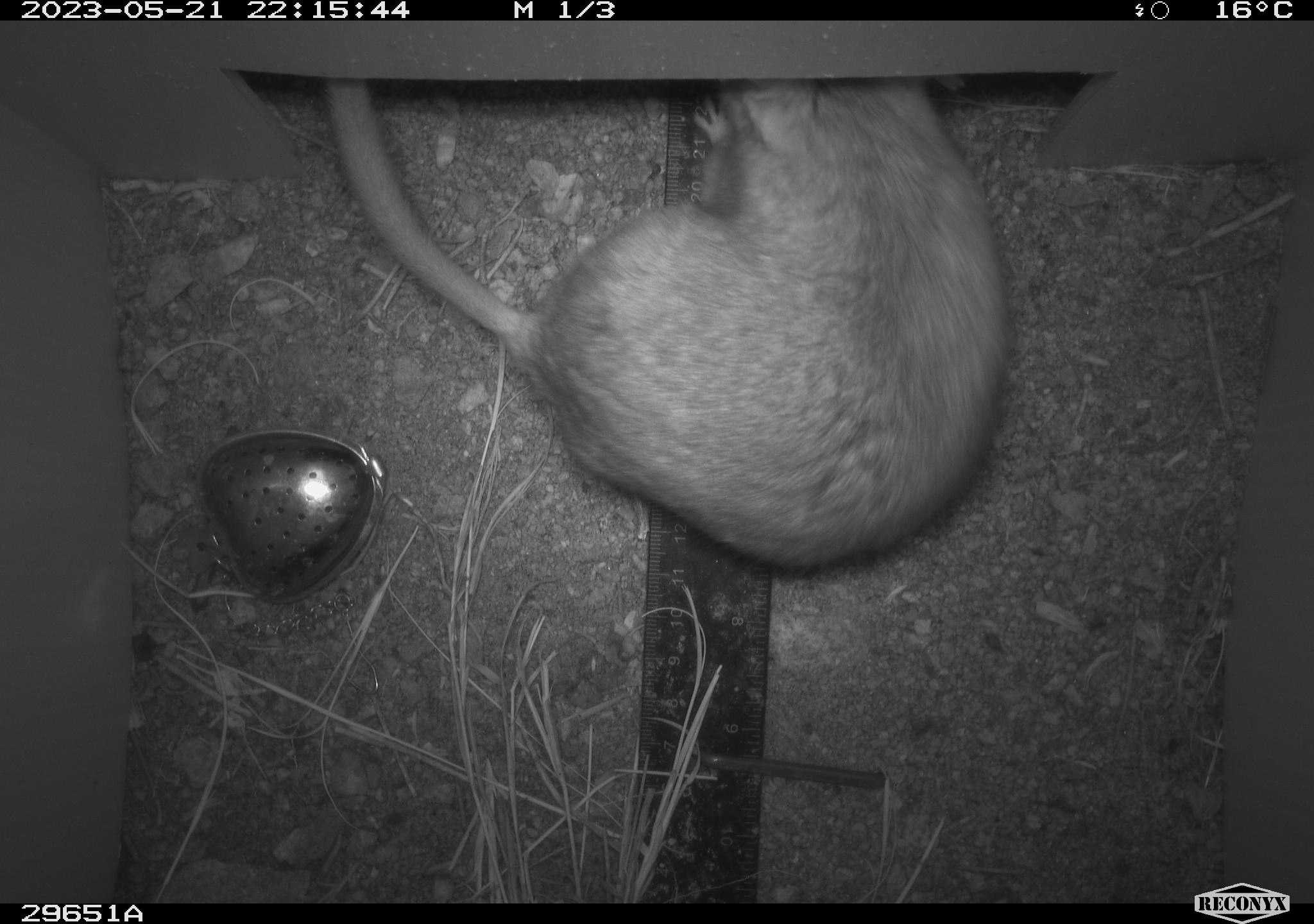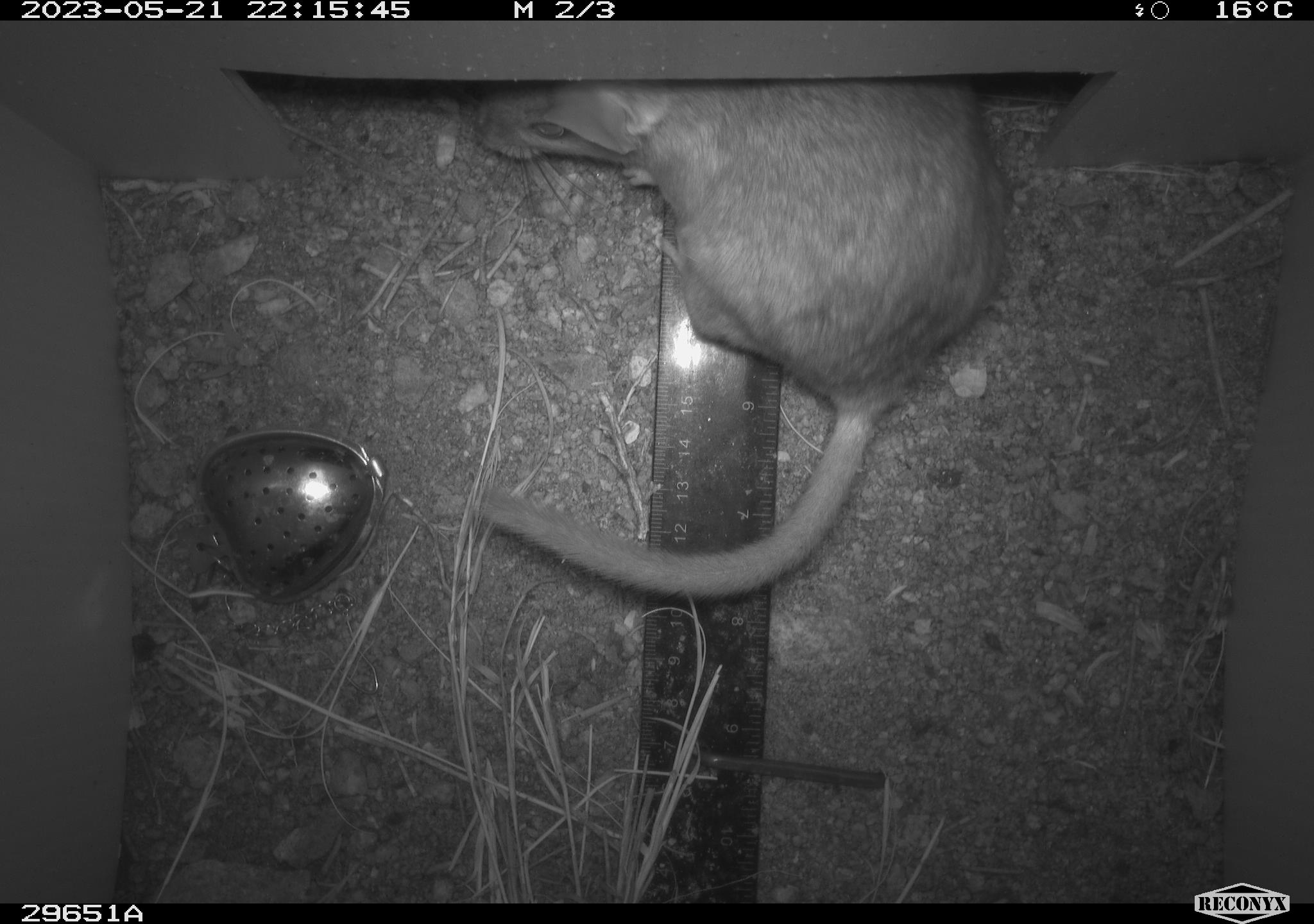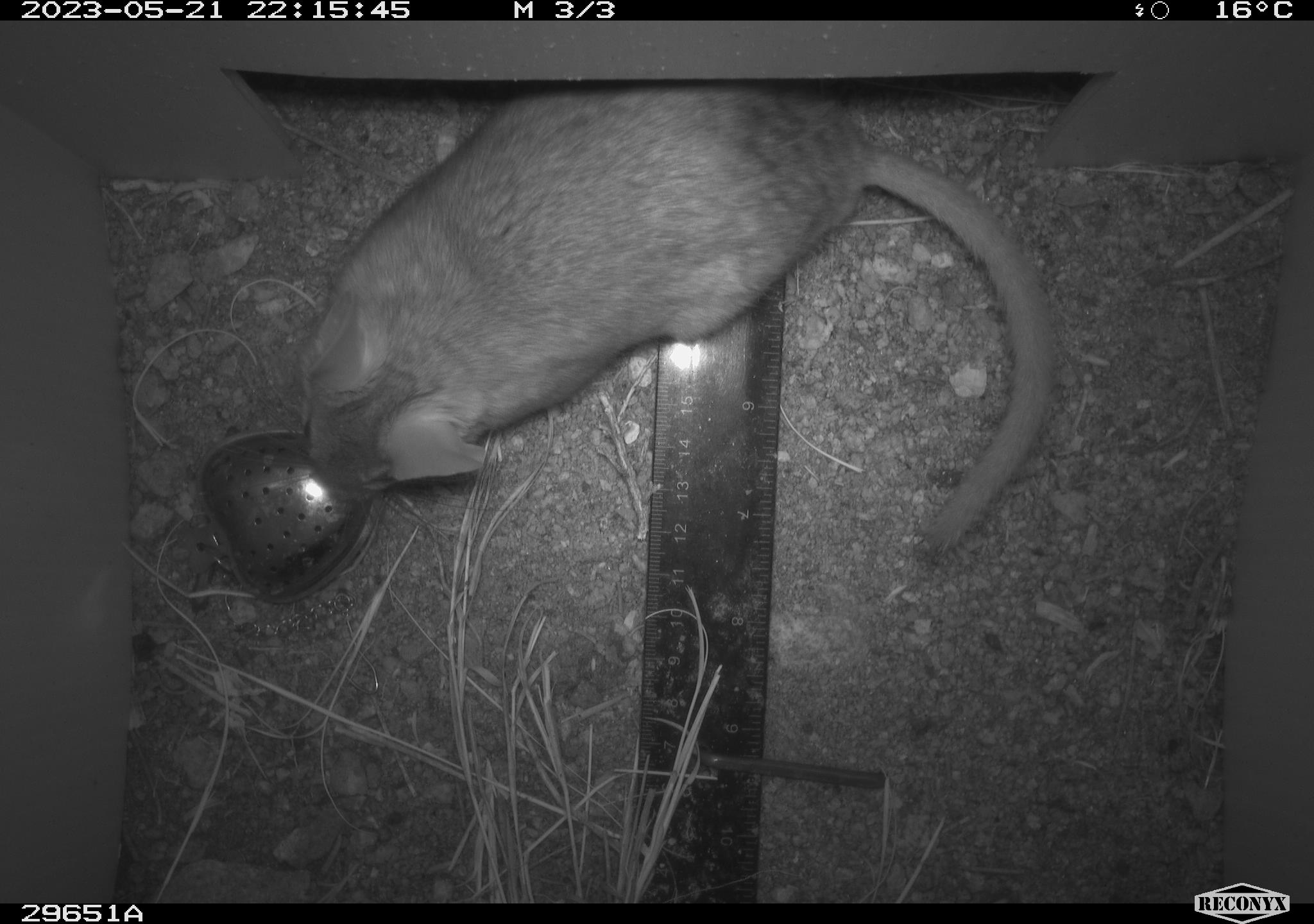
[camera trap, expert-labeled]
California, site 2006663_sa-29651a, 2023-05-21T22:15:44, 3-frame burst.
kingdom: Animalia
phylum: Chordata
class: Mammalia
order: Rodentia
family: Cricetidae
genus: Neotoma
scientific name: Neotoma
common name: pack rat or woodrat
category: neotoma species